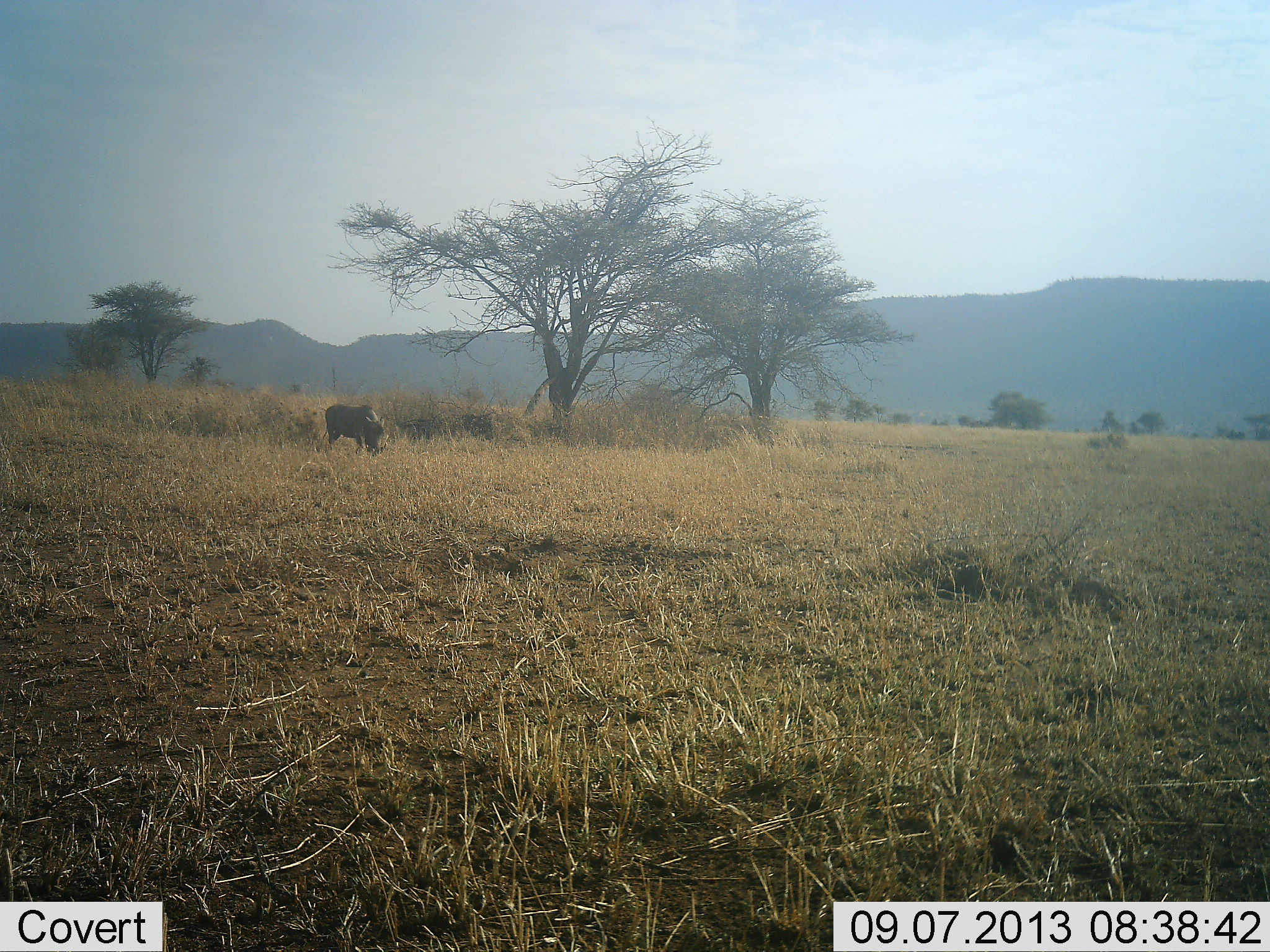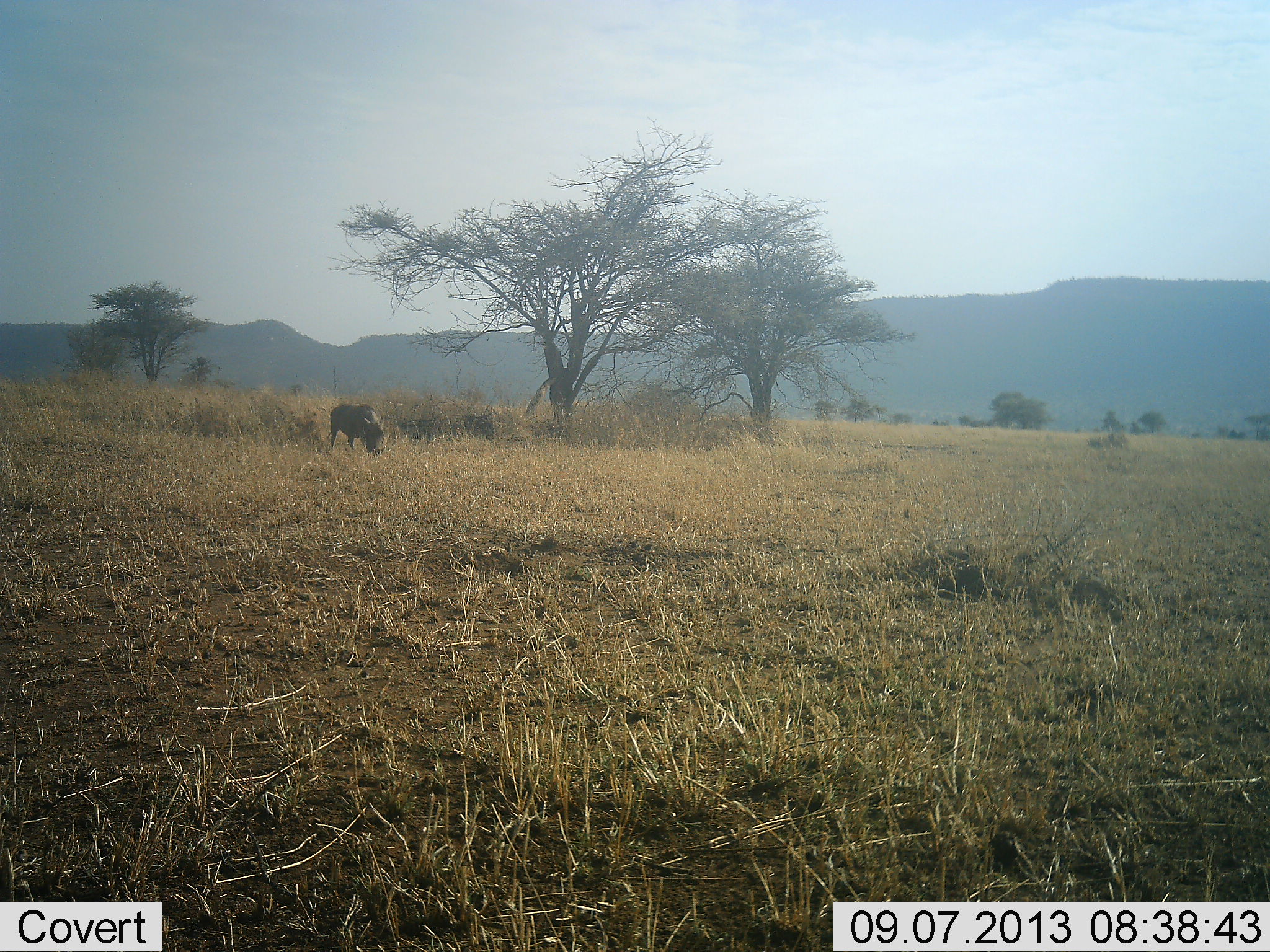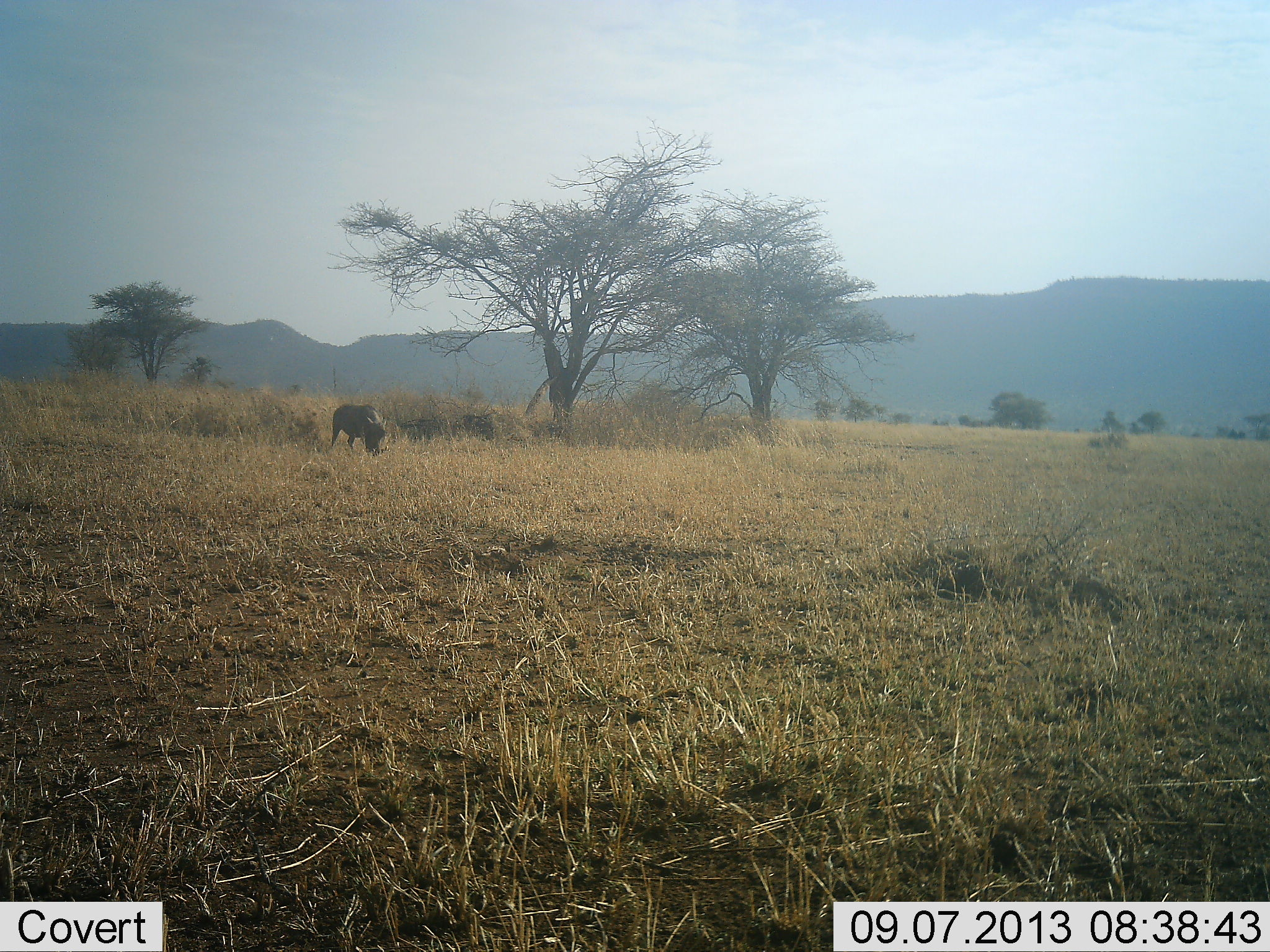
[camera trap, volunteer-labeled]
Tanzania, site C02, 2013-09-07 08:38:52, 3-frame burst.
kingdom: Animalia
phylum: Chordata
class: Mammalia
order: Artiodactyla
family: Suidae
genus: Phacochoerus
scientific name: Phacochoerus africanus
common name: warthog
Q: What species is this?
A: Warthog (Phacochoerus africanus).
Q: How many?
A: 1.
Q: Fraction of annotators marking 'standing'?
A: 50%.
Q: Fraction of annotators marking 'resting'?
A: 0%.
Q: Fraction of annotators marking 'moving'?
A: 0%.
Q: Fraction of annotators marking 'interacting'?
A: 0%.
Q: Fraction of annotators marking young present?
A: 0%.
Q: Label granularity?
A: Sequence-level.